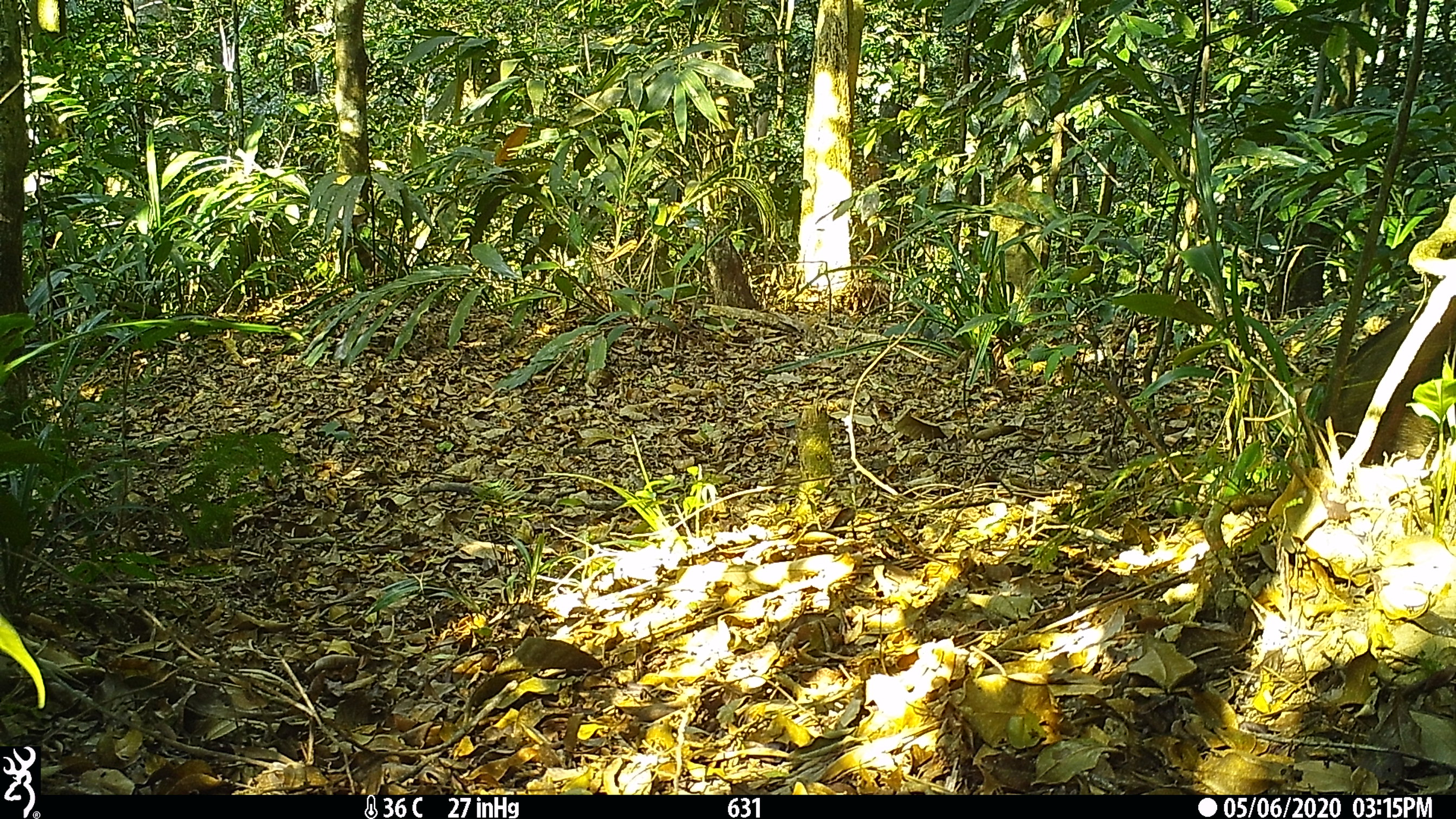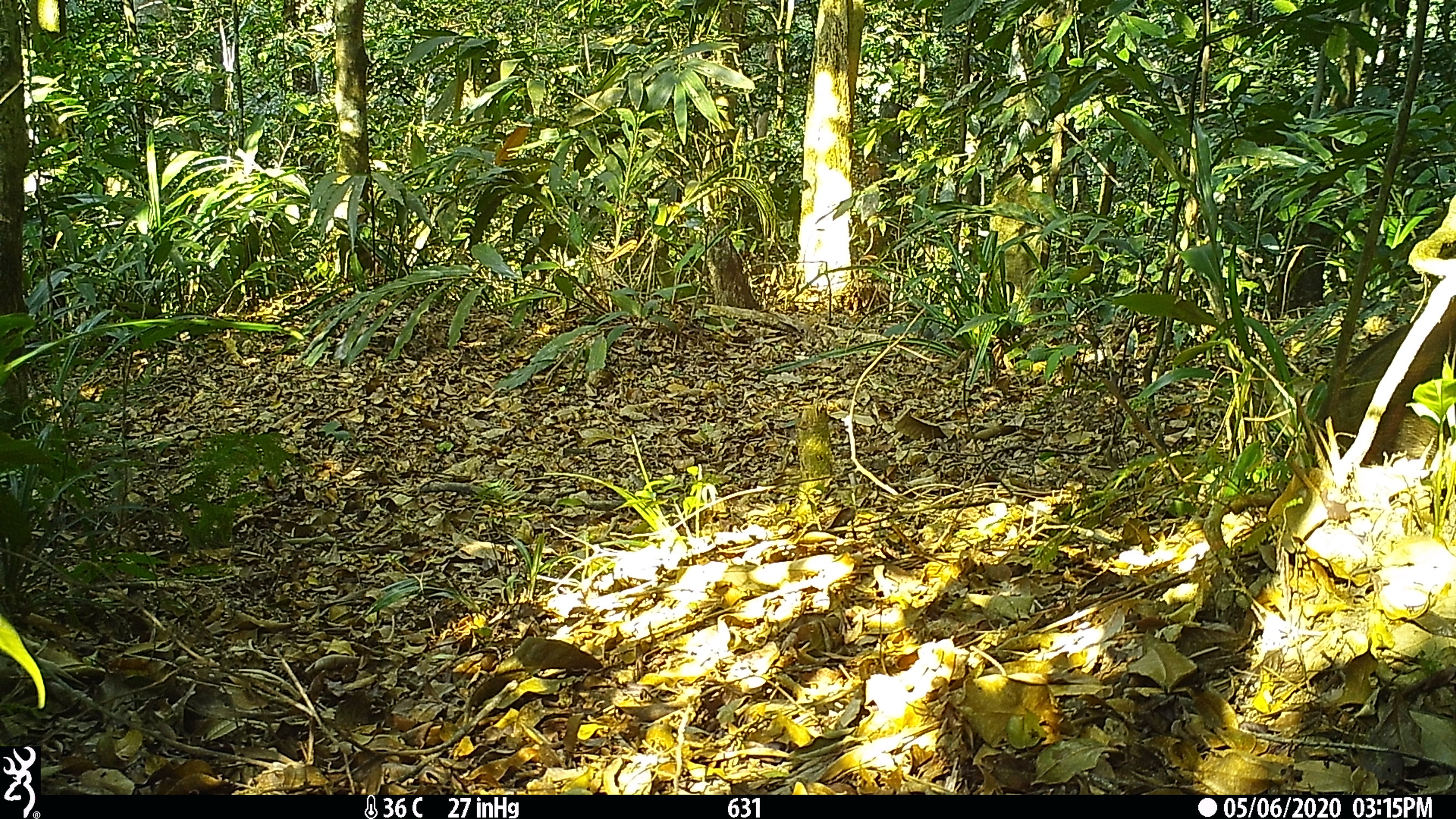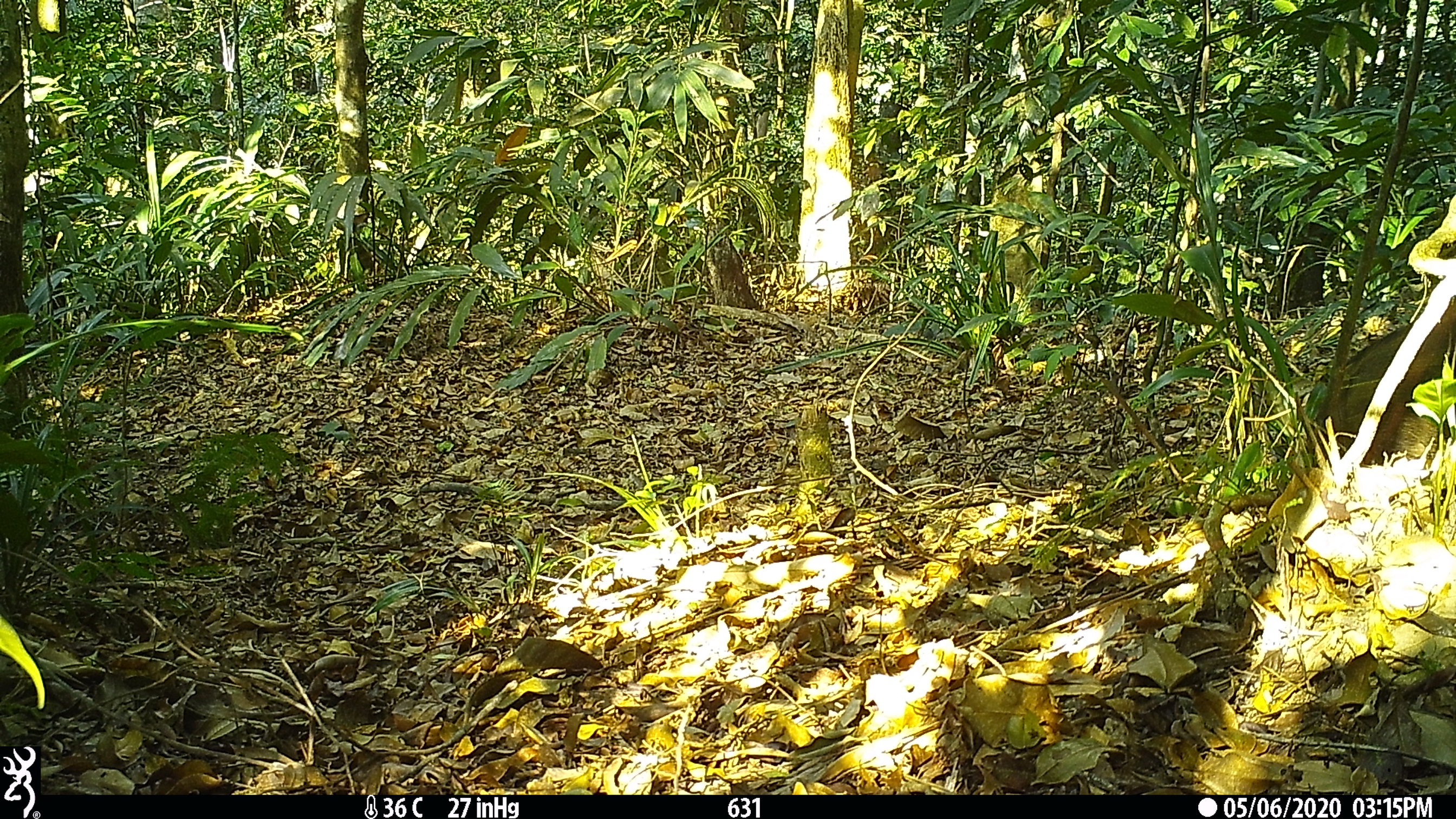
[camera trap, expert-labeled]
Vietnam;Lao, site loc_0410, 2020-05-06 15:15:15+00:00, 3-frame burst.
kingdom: Animalia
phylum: Chordata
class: Mammalia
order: Artiodactyla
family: Suidae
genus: Sus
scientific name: Sus scrofa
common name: eurasian wild pig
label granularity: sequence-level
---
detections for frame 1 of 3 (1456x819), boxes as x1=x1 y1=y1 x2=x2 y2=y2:
eurasian wild pig: x1=1307 y1=294 x2=1456 y2=465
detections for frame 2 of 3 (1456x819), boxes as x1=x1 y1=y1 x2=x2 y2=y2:
eurasian wild pig: x1=1307 y1=295 x2=1456 y2=471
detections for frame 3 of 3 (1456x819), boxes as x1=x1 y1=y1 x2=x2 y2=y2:
eurasian wild pig: x1=1305 y1=301 x2=1456 y2=471